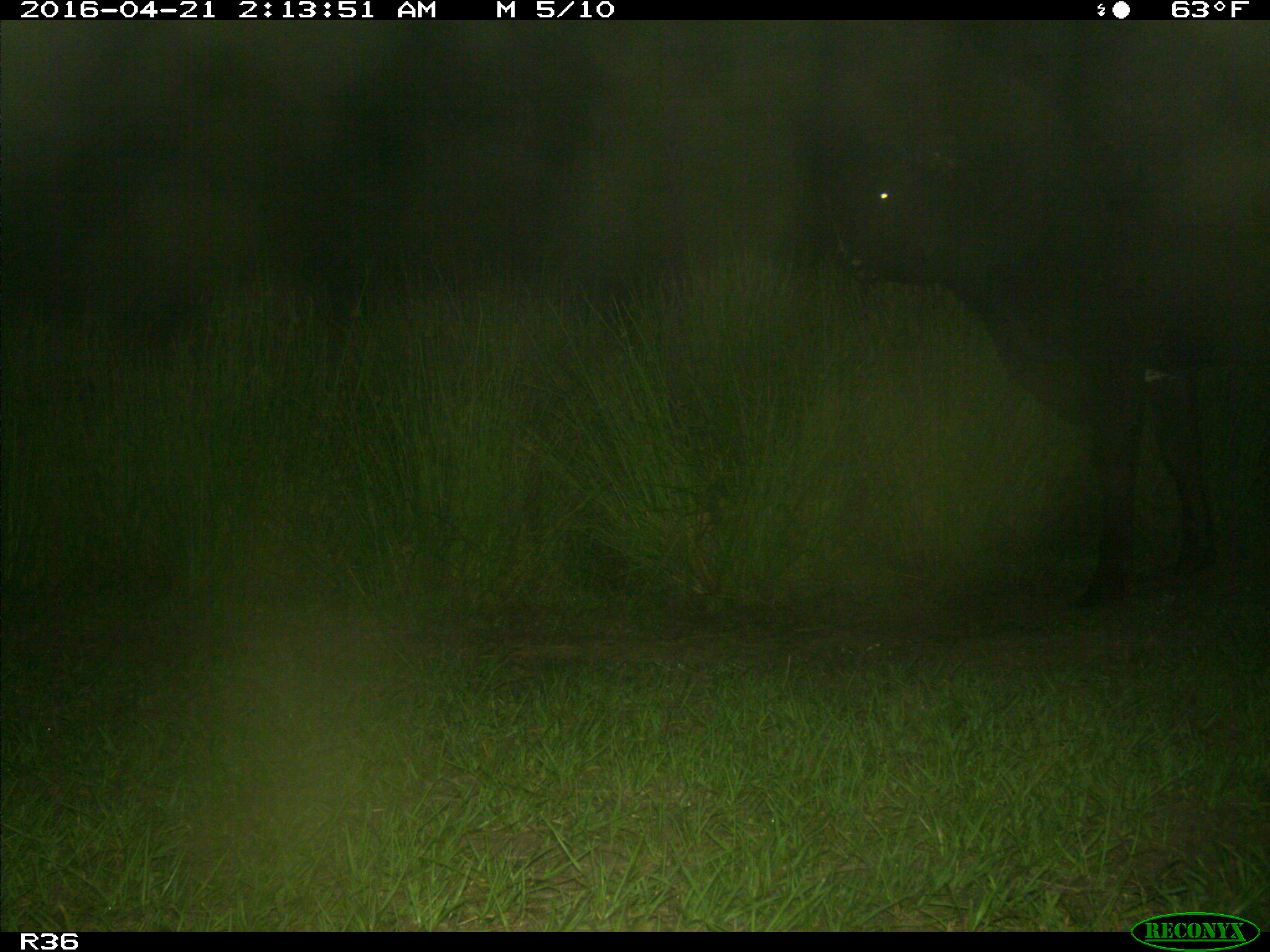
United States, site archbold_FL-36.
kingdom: Animalia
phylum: Chordata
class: Mammalia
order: Artiodactyla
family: Bovidae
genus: Bos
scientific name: Bos taurus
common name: domestic cow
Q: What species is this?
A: Bos taurus (domestic cow).